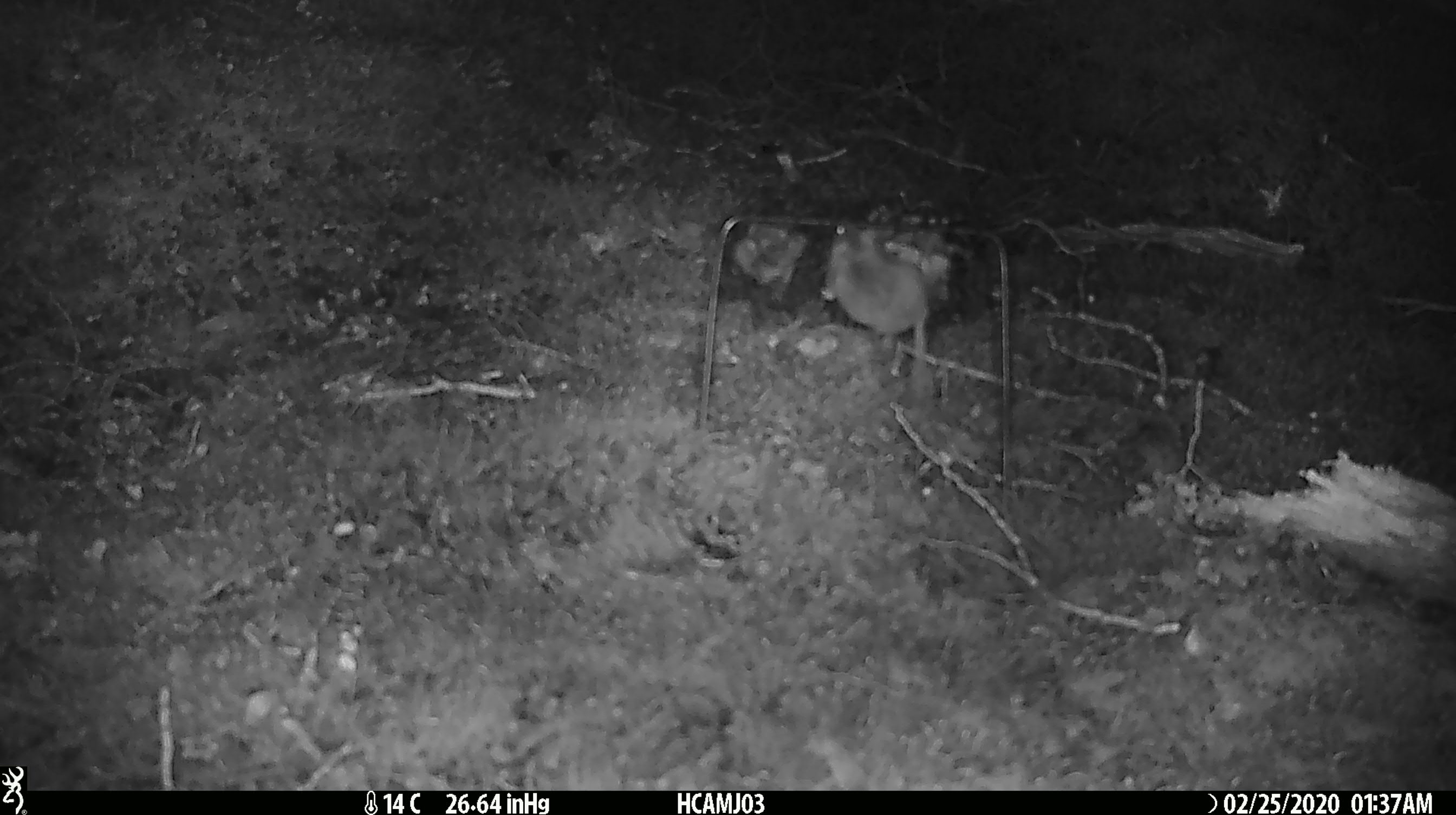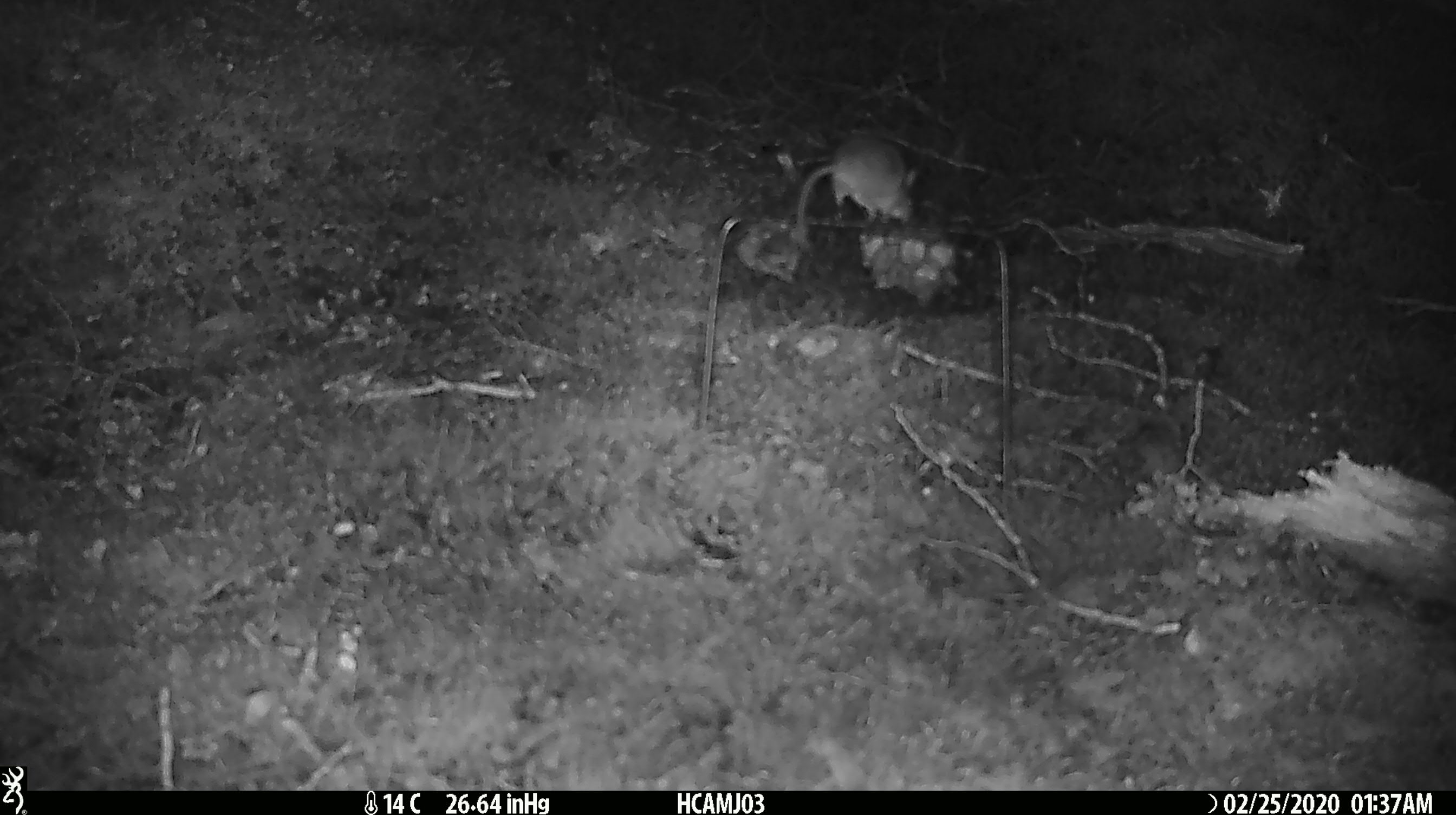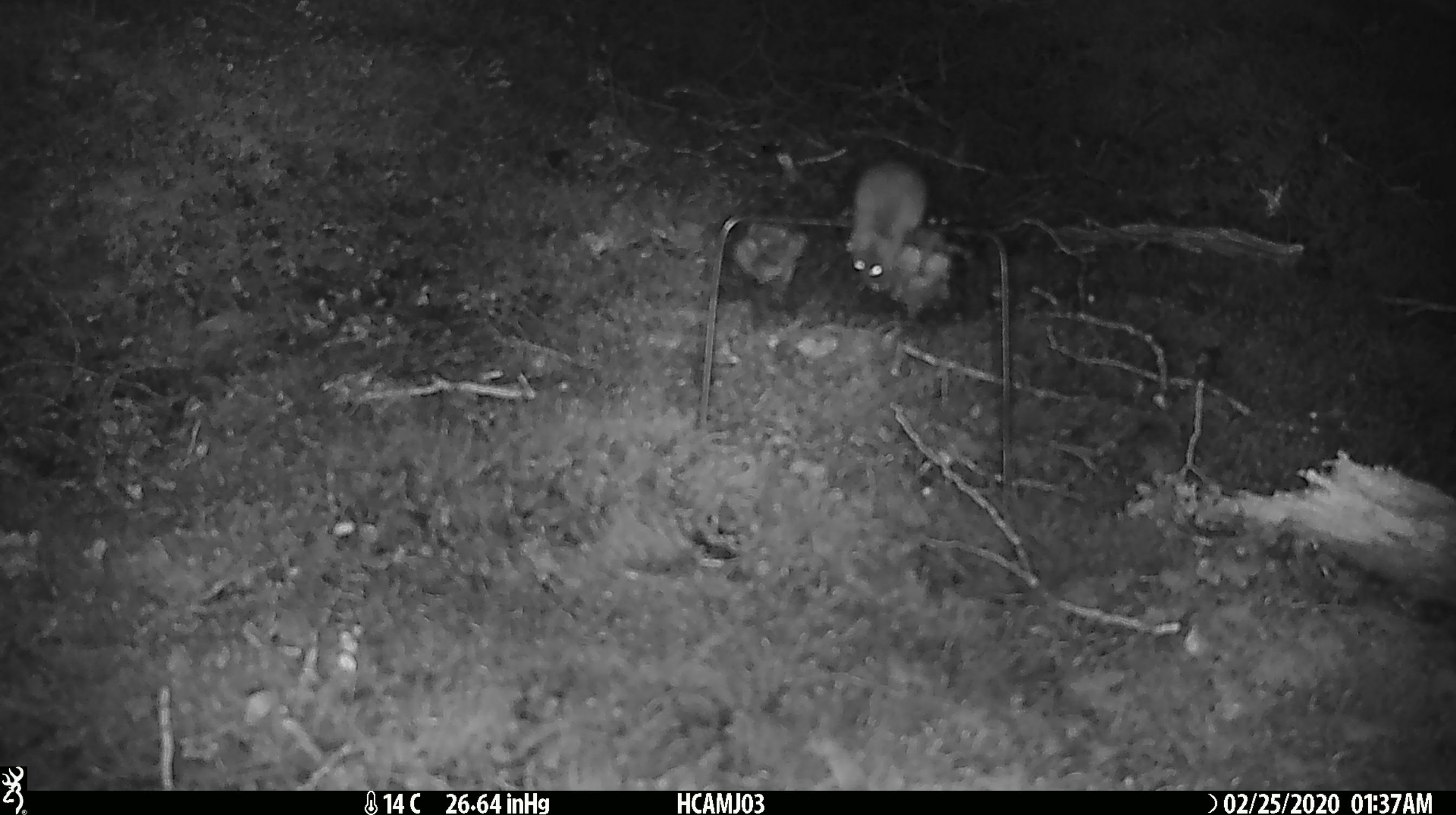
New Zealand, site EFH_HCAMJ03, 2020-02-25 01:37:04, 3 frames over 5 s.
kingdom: Animalia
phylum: Chordata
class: Mammalia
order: Rodentia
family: Muridae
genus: Mus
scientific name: Mus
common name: mouse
Mouse (Mus).